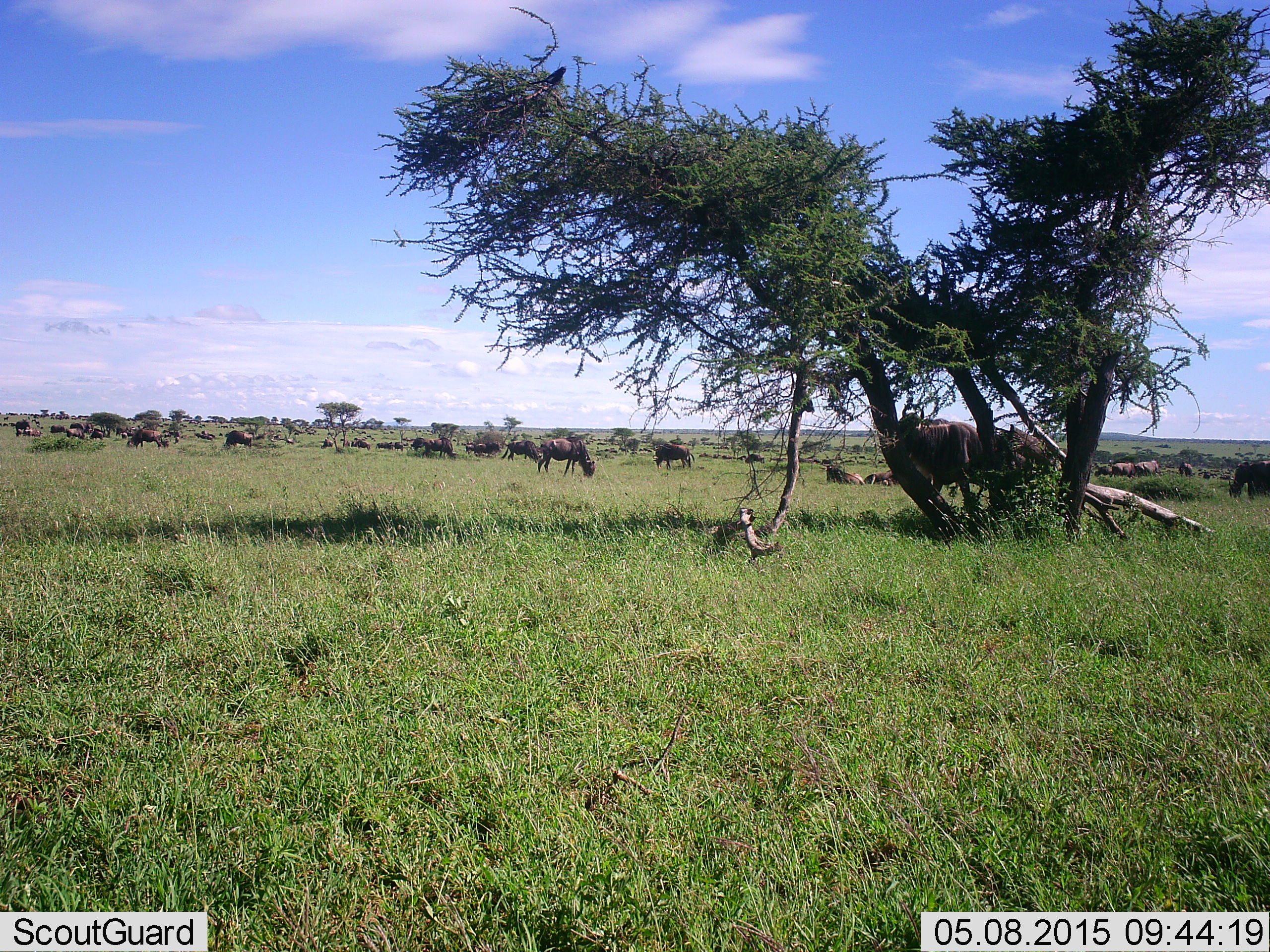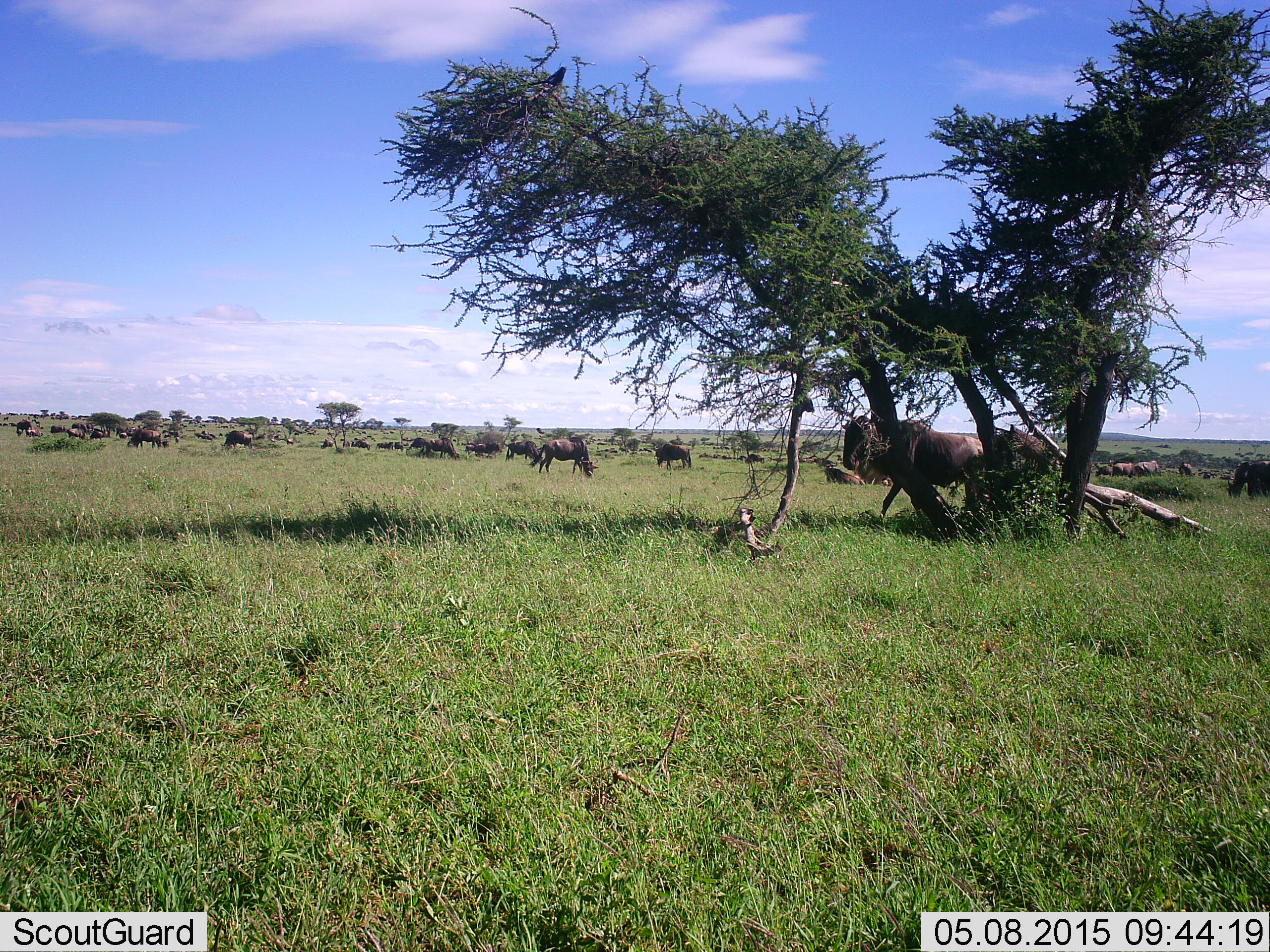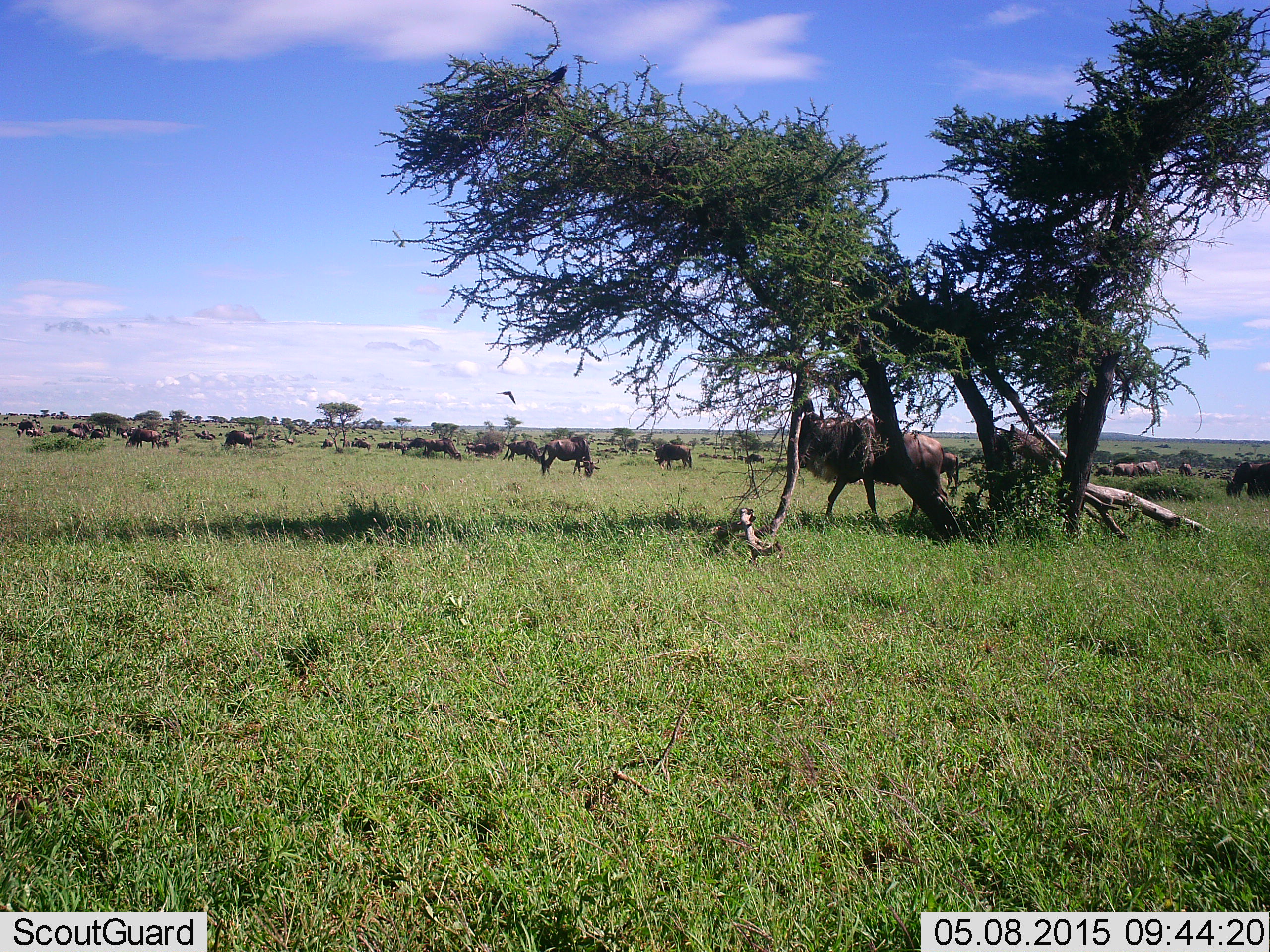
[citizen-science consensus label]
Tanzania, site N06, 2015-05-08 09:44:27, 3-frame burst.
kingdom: Animalia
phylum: Chordata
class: Mammalia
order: Artiodactyla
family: Bovidae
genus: Connochaetes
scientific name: Connochaetes taurinus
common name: blue wildebeest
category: wildebeest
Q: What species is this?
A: Wildebeest (blue wildebeest) (Connochaetes taurinus).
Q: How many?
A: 11-50.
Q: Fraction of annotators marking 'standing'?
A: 82%.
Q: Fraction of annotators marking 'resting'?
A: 18%.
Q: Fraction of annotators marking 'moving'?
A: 91%.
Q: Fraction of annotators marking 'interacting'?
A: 0%.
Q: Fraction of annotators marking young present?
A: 0%.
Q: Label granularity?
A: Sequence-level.